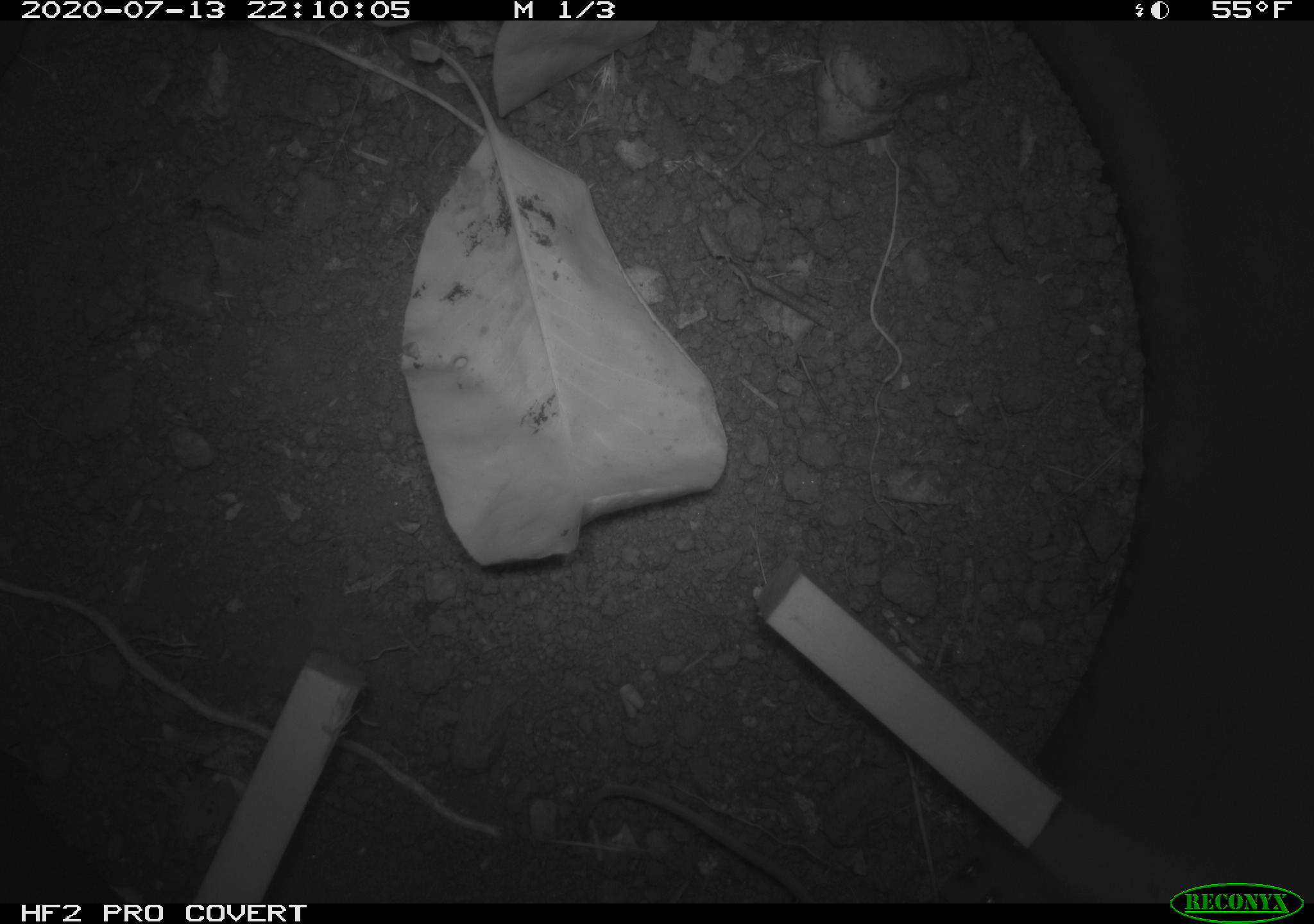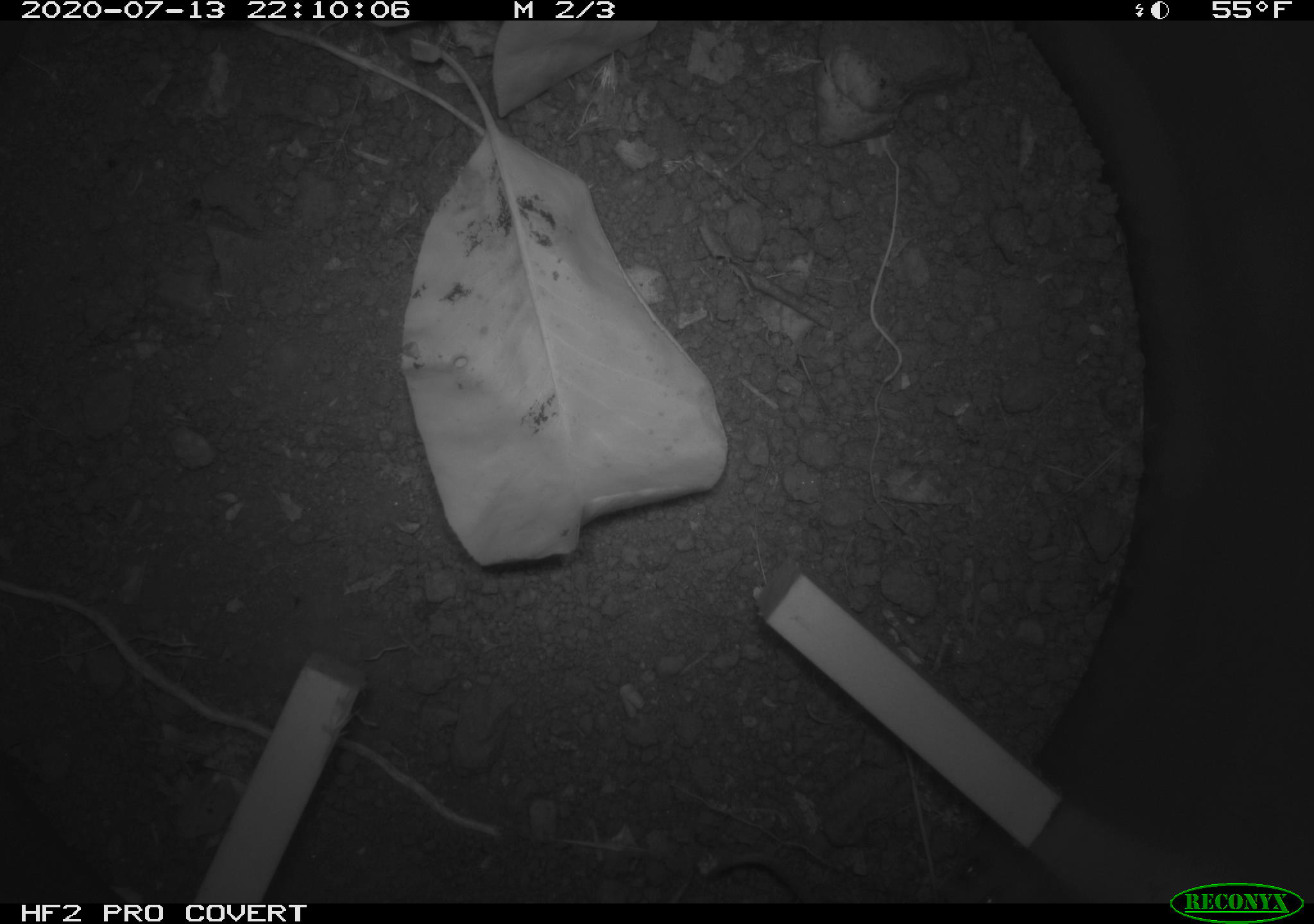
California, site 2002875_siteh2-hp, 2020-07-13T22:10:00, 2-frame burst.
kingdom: Animalia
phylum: Chordata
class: Mammalia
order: Rodentia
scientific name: Rodentia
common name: rodent